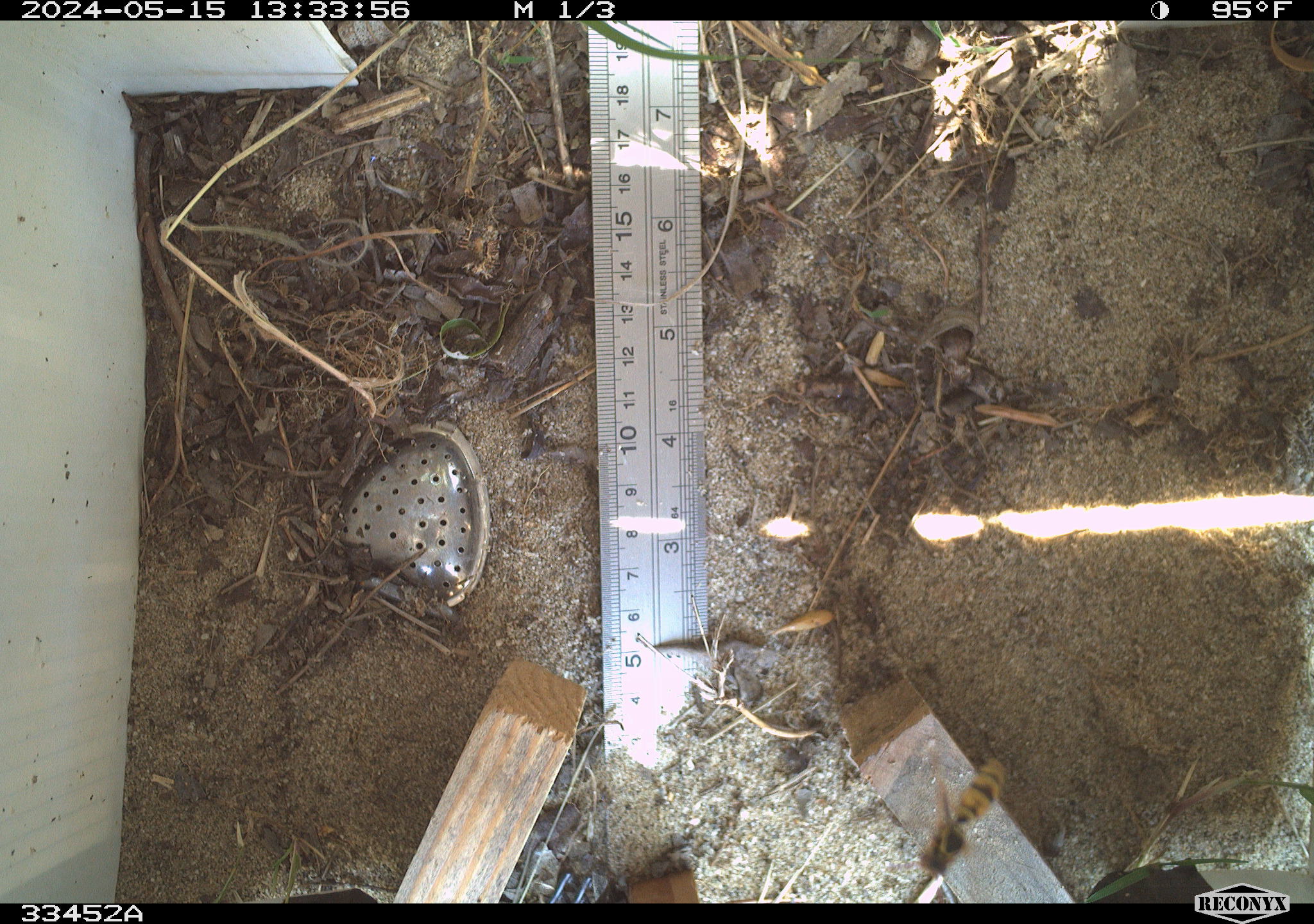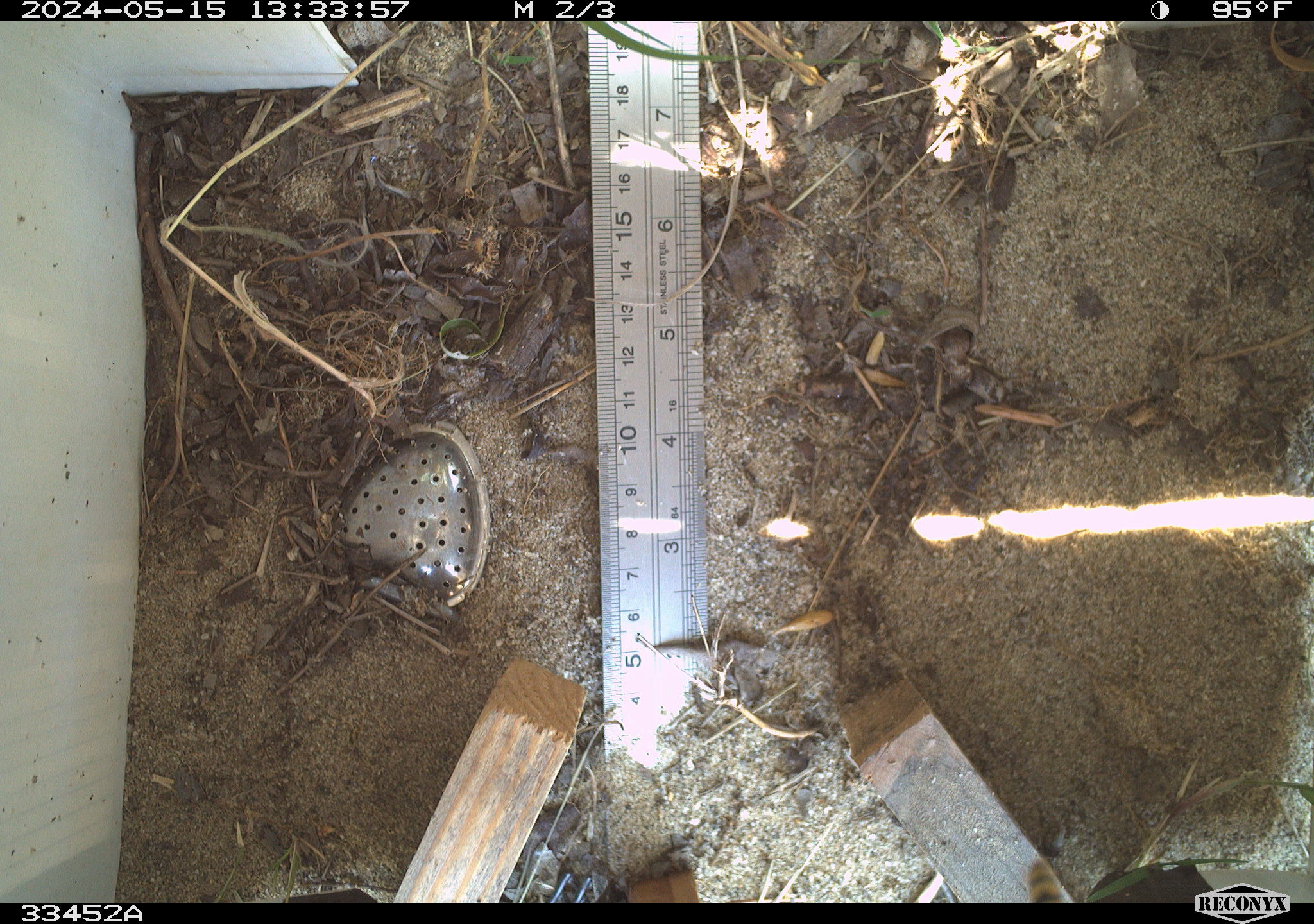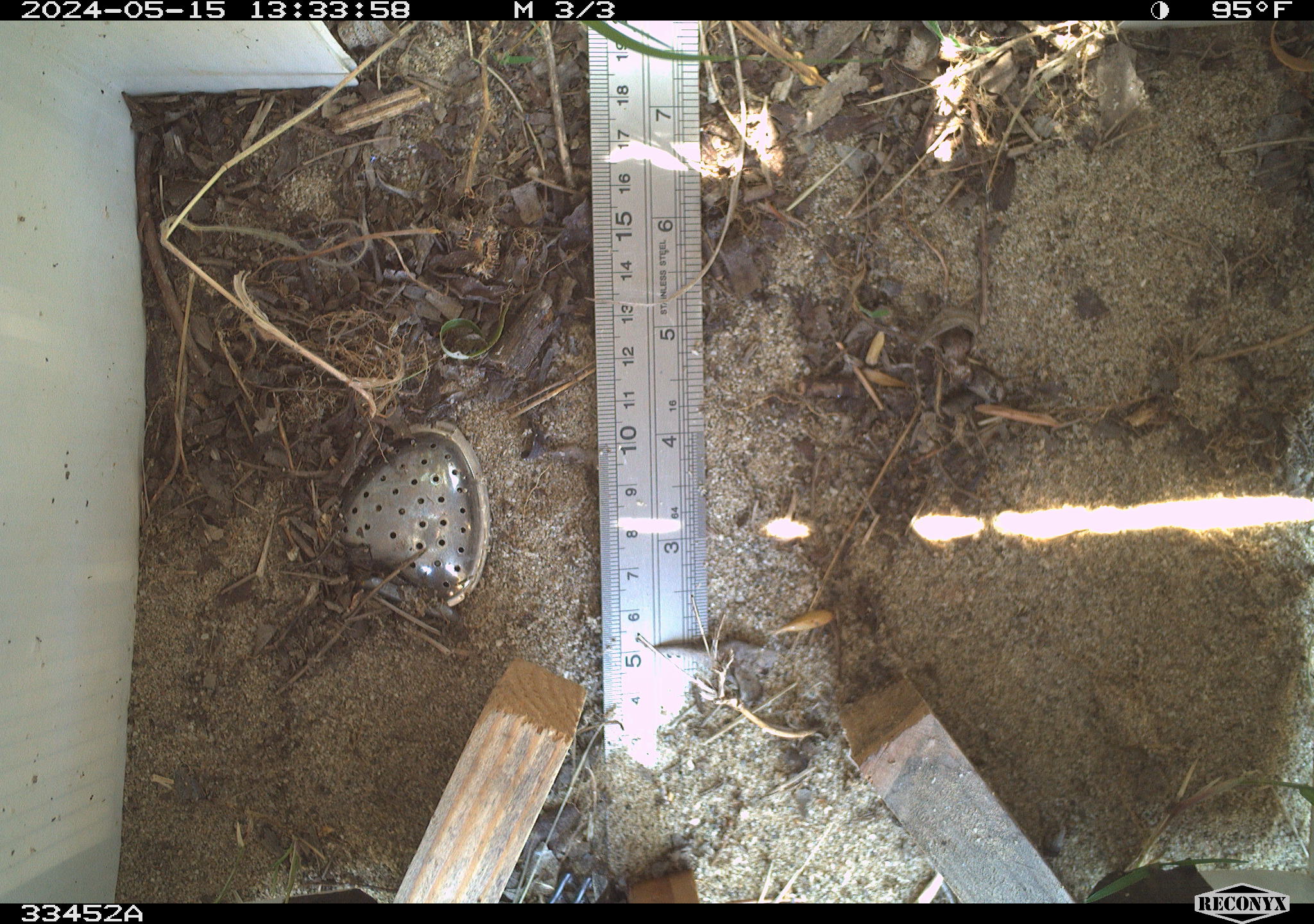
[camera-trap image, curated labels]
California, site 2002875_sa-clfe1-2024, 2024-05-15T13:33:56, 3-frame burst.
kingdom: Animalia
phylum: Arthropoda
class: Insecta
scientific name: Insecta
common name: insect